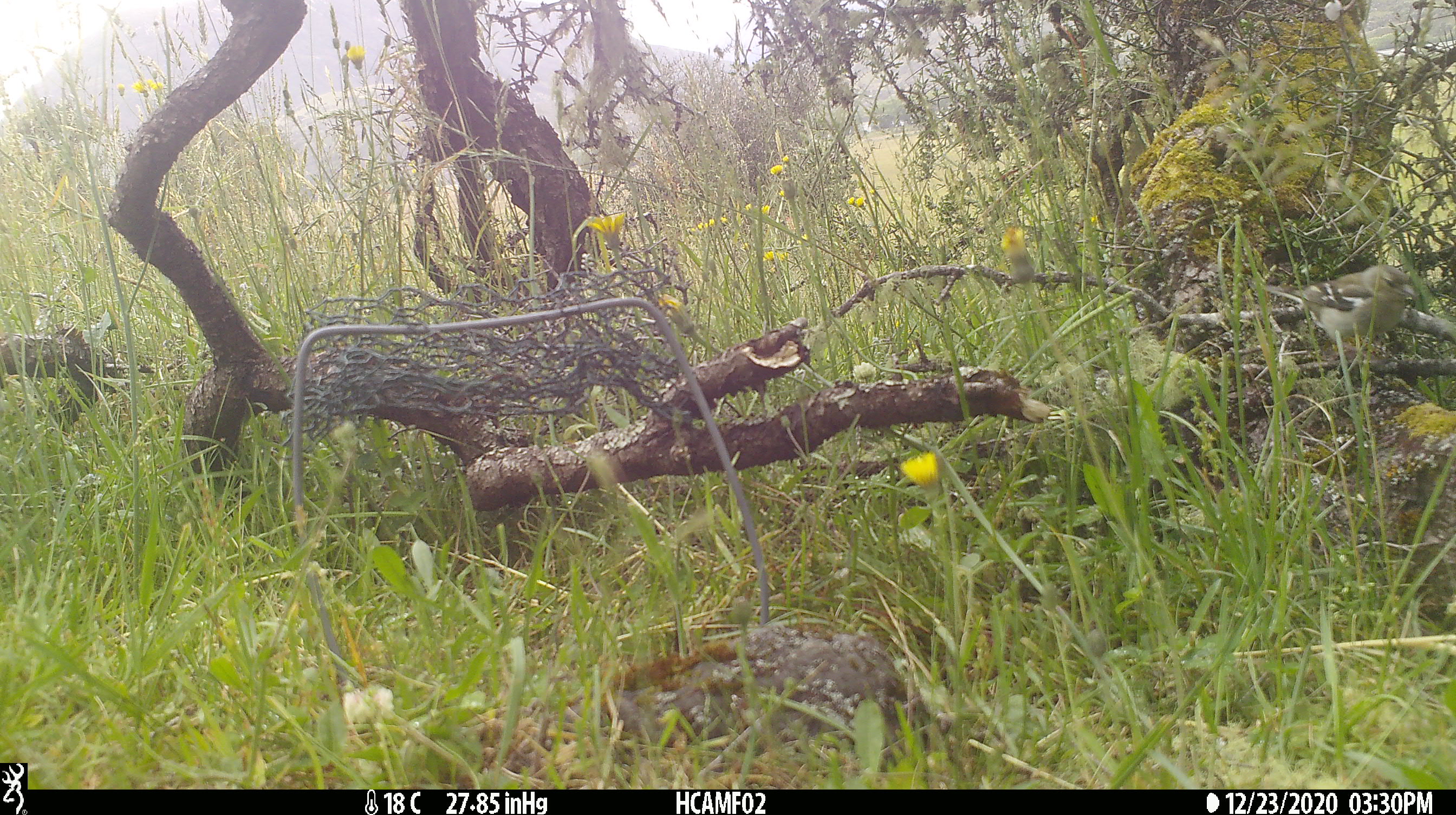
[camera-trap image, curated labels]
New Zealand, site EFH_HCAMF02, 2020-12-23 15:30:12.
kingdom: Animalia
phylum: Chordata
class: Aves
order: Passeriformes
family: Fringillidae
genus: Fringilla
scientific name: Fringilla coelebs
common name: common chaffinch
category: chaffinch